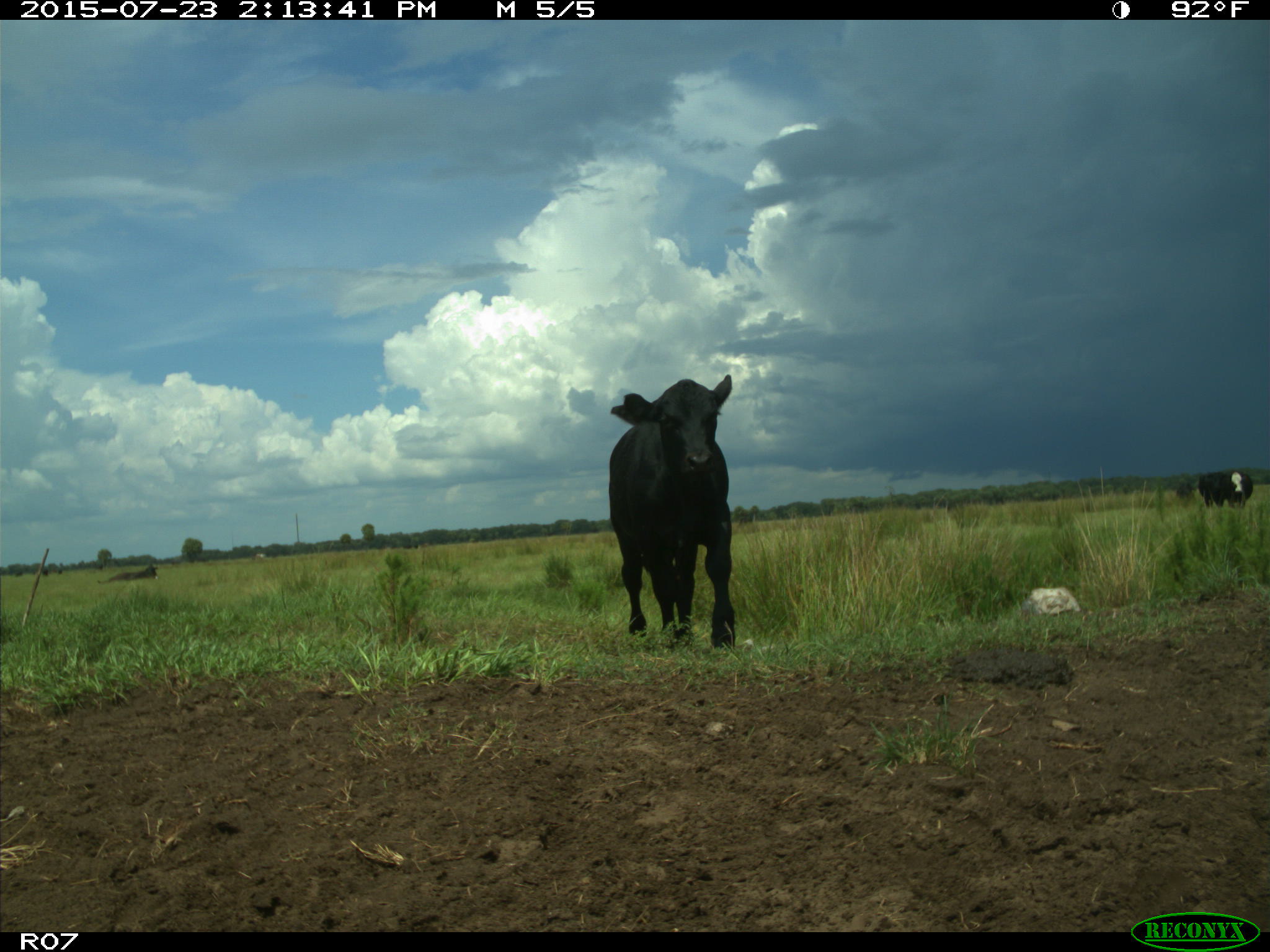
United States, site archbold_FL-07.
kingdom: Animalia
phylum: Chordata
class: Mammalia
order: Artiodactyla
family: Bovidae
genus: Bos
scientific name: Bos taurus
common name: domestic cow